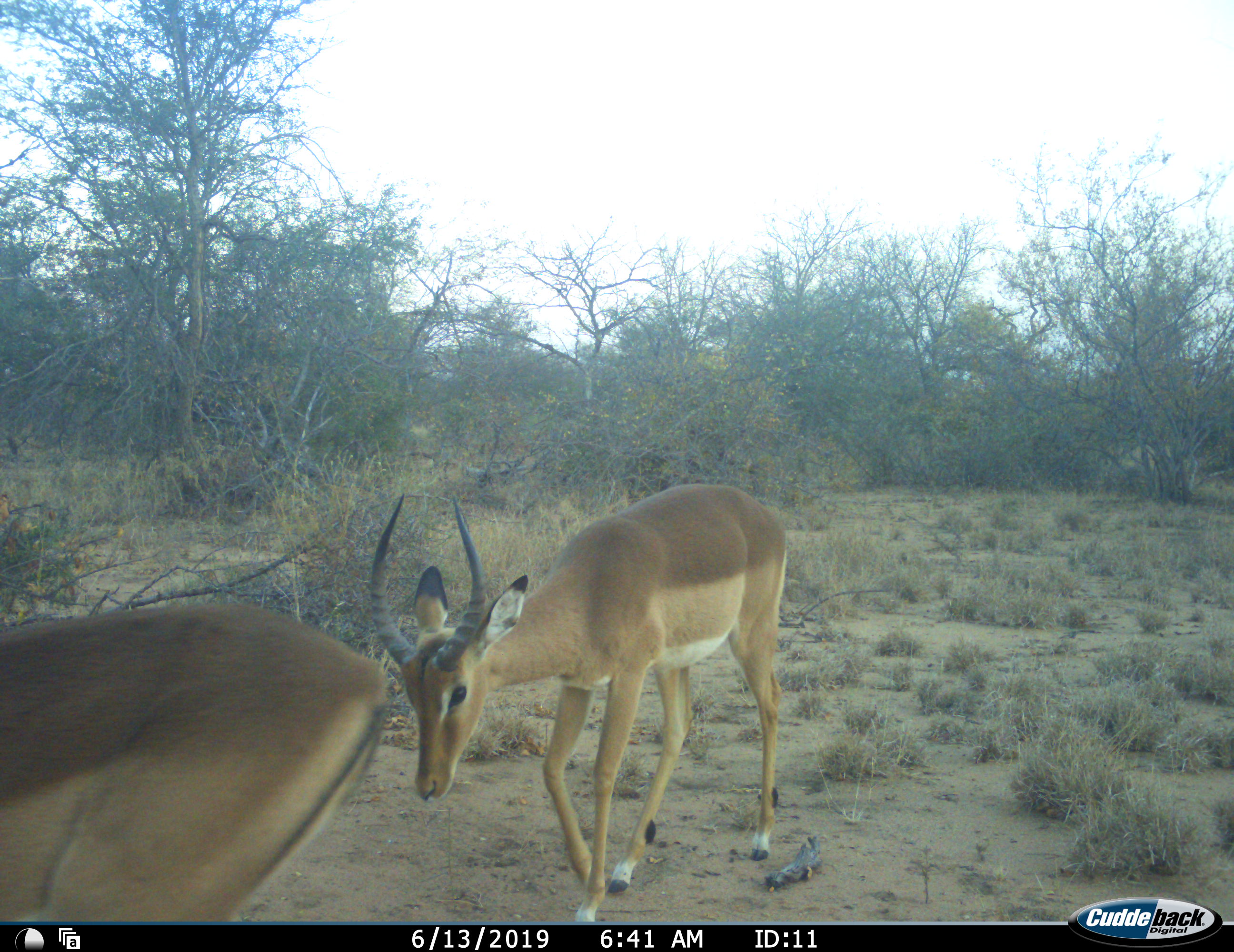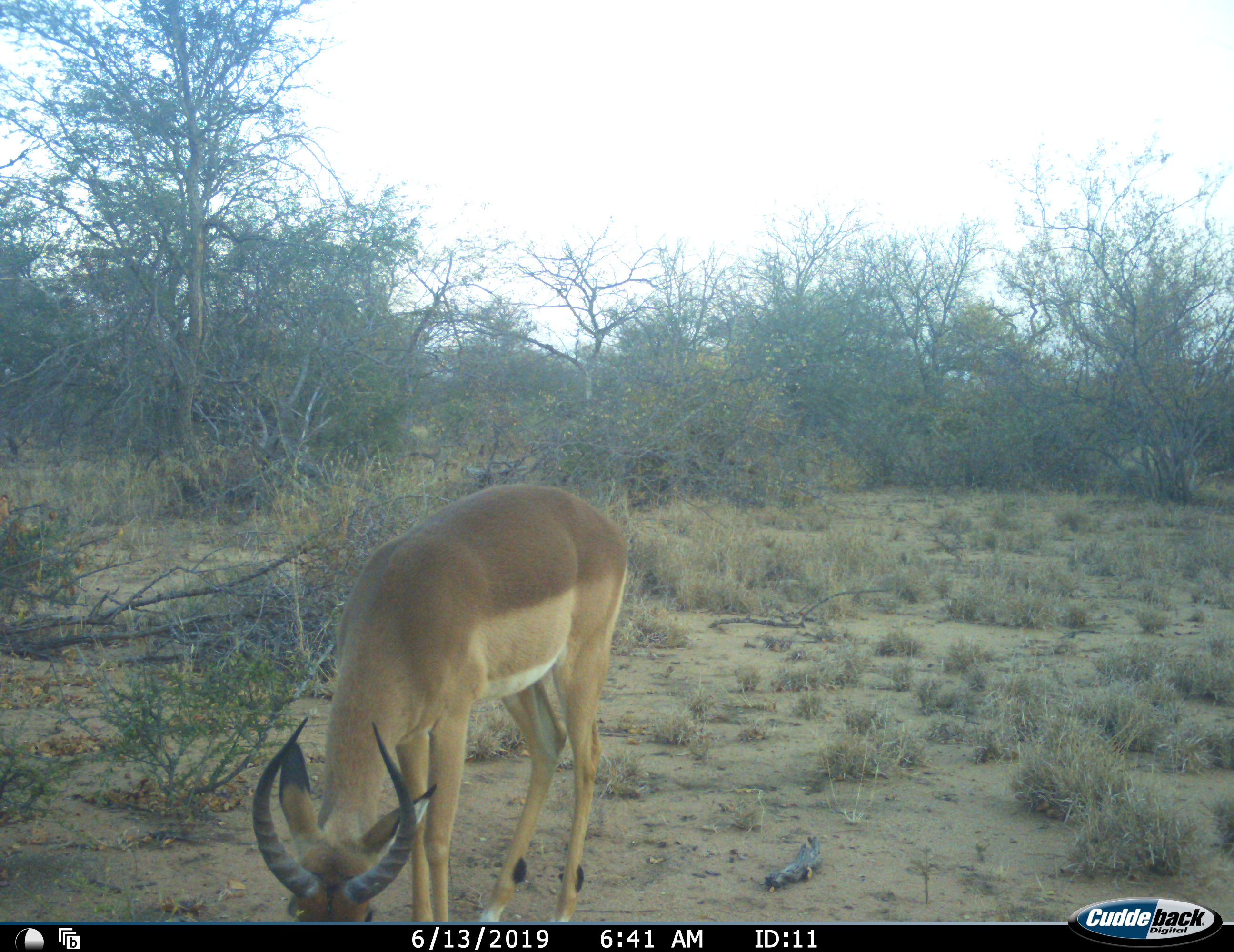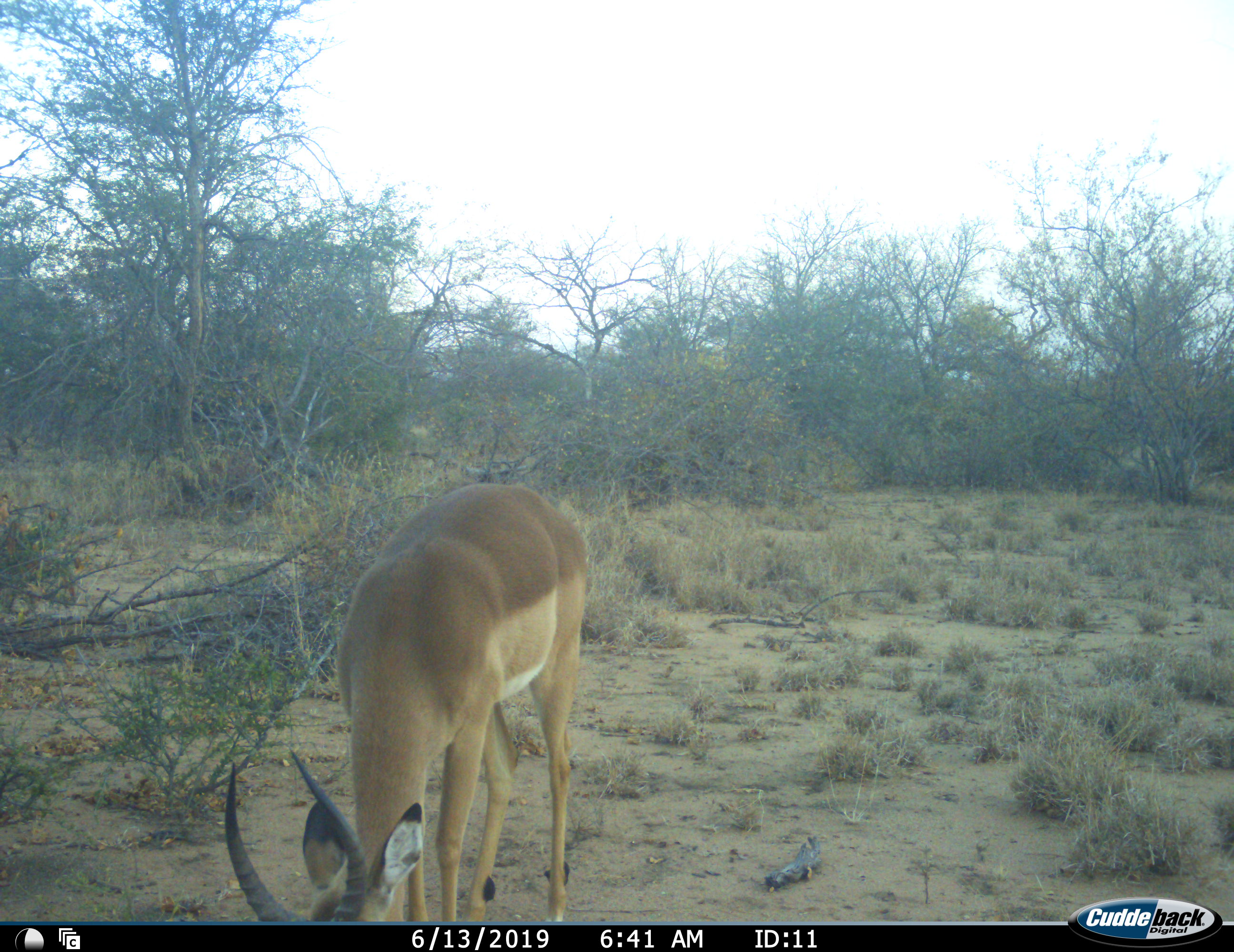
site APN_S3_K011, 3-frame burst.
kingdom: Animalia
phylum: Chordata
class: Mammalia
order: Artiodactyla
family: Bovidae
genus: Aepyceros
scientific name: Aepyceros melampus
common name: impala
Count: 2.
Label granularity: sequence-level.